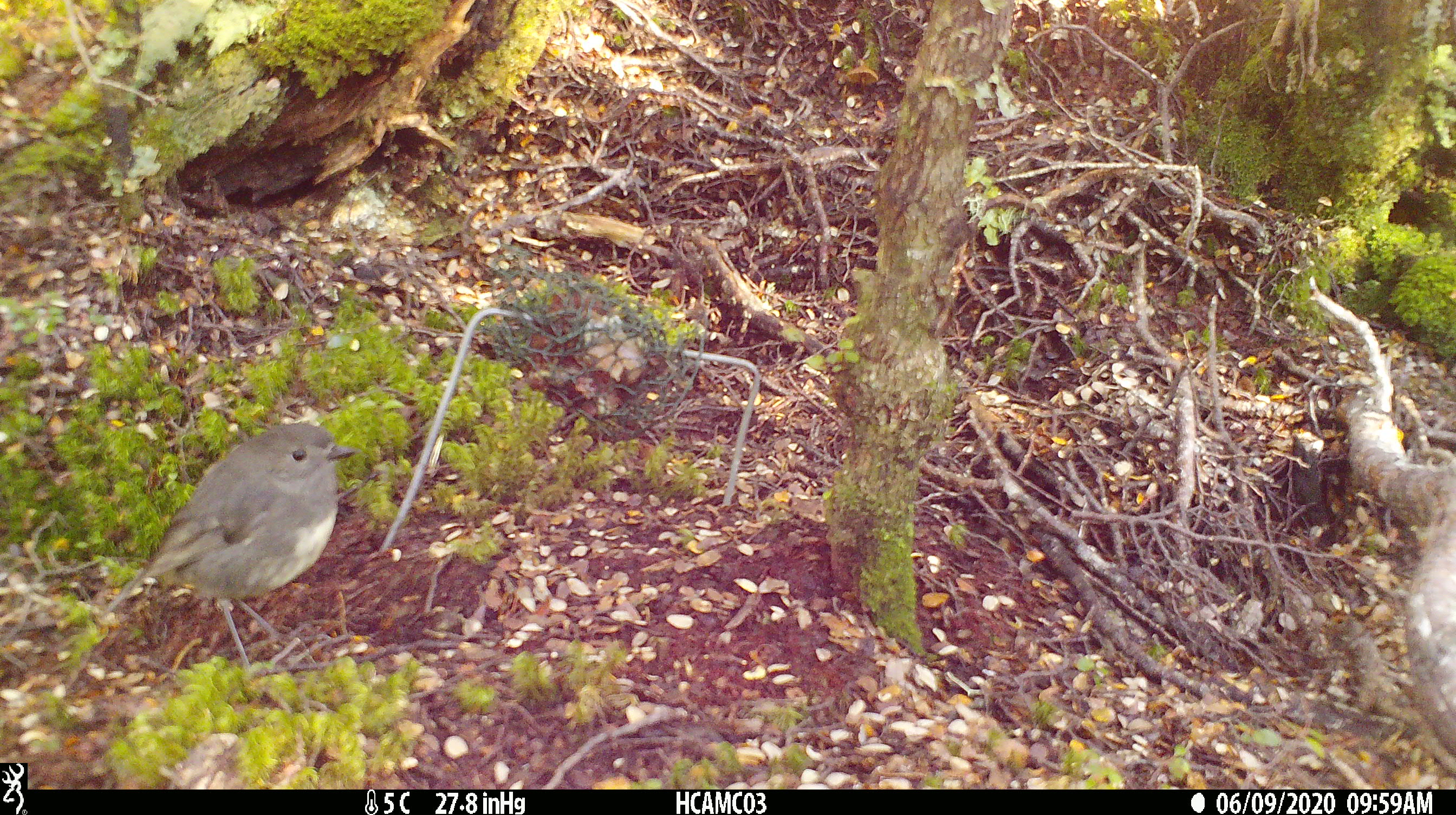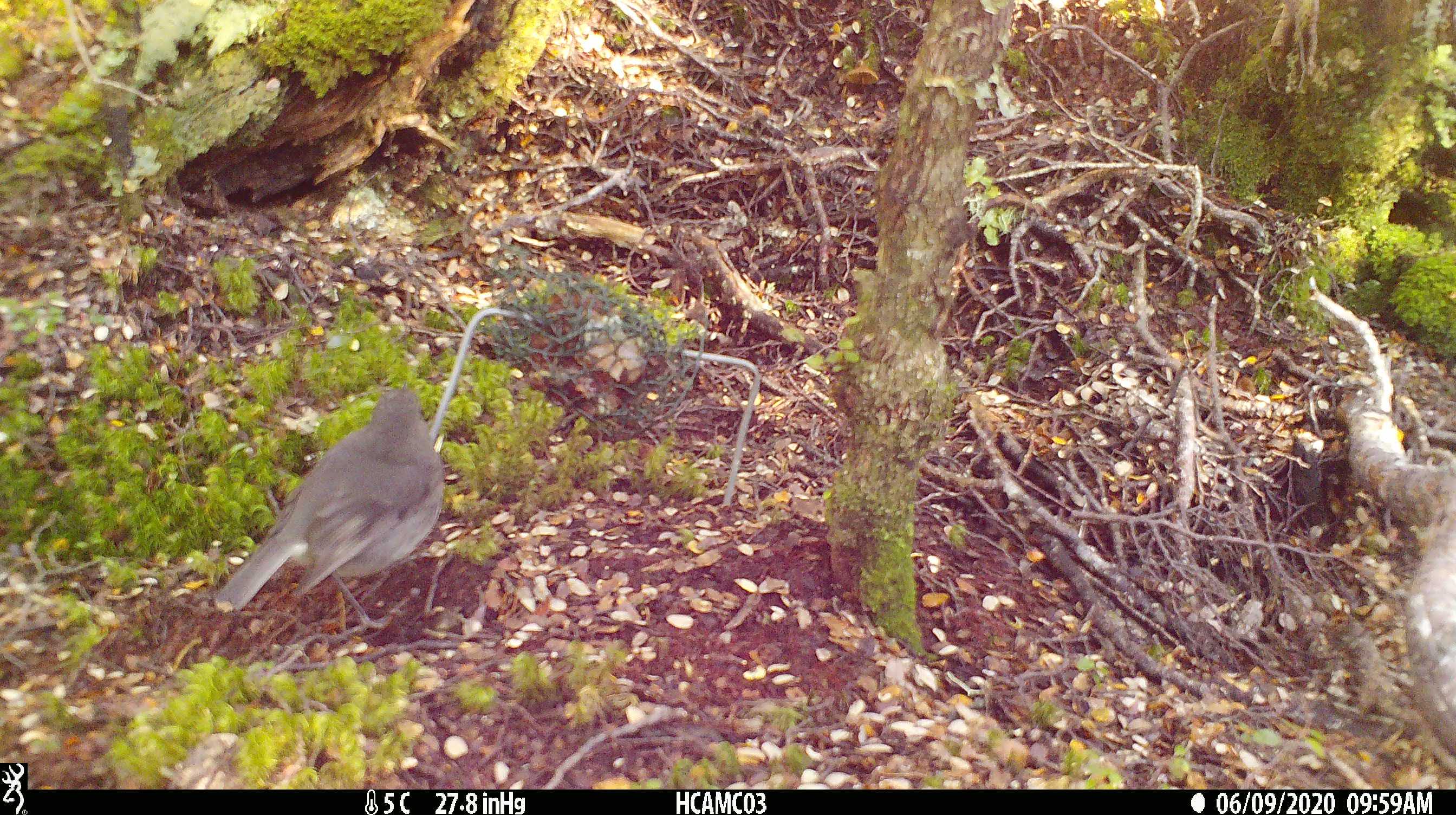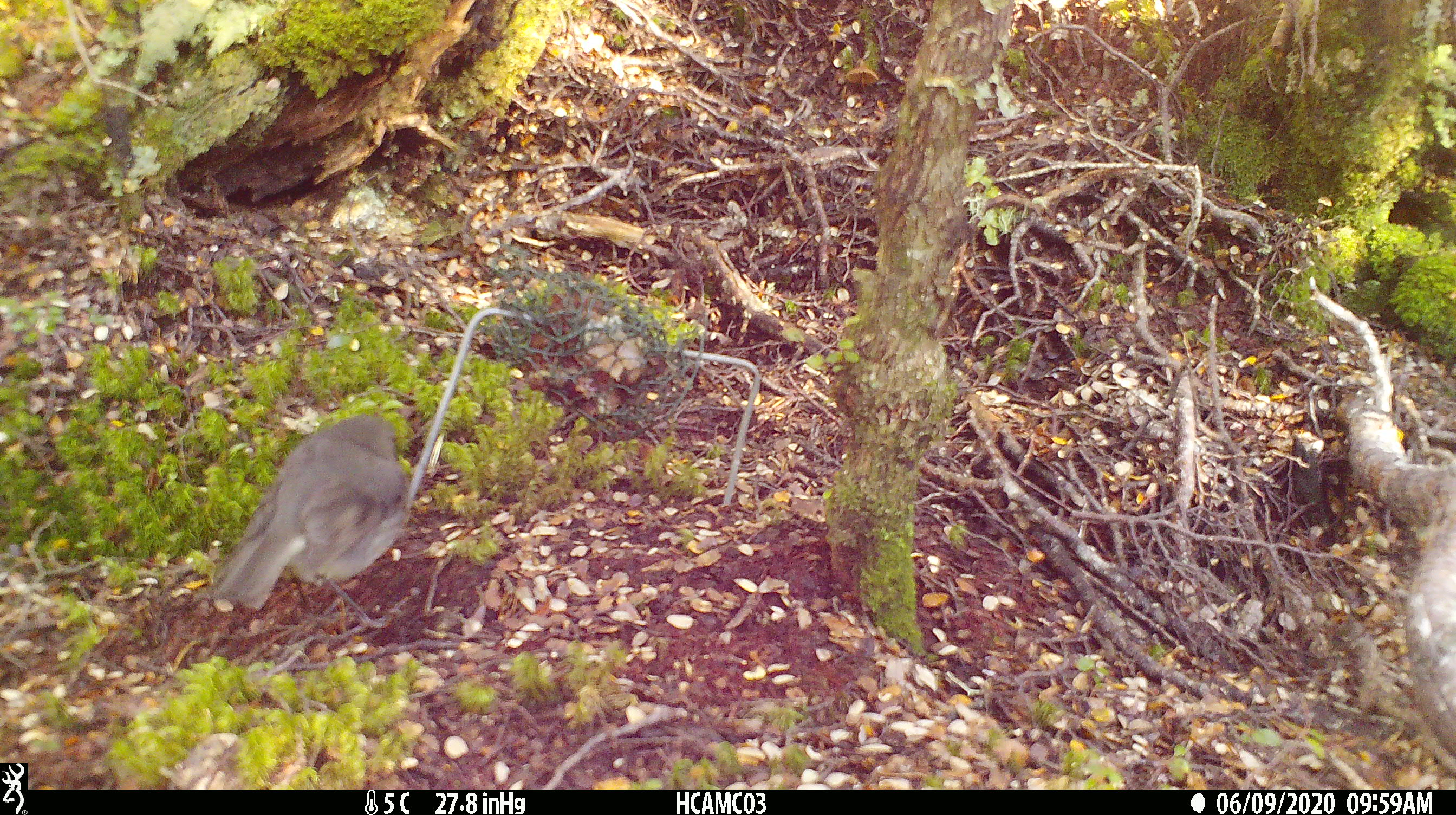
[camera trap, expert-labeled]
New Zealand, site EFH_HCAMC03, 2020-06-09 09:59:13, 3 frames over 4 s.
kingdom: Animalia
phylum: Chordata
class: Aves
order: Passeriformes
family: Petroicidae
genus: Petroica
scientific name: Petroica australis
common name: new zealand robin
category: robin